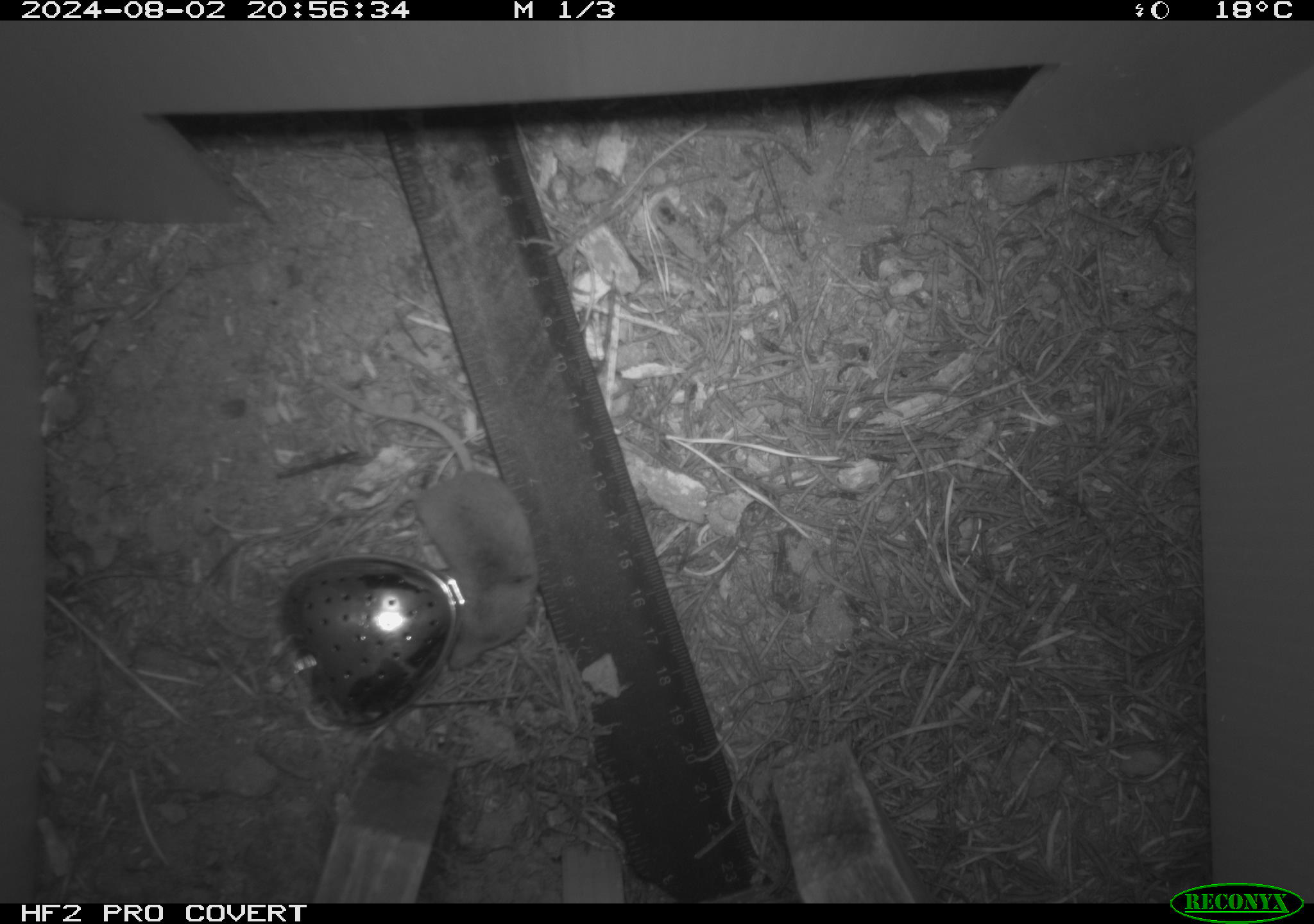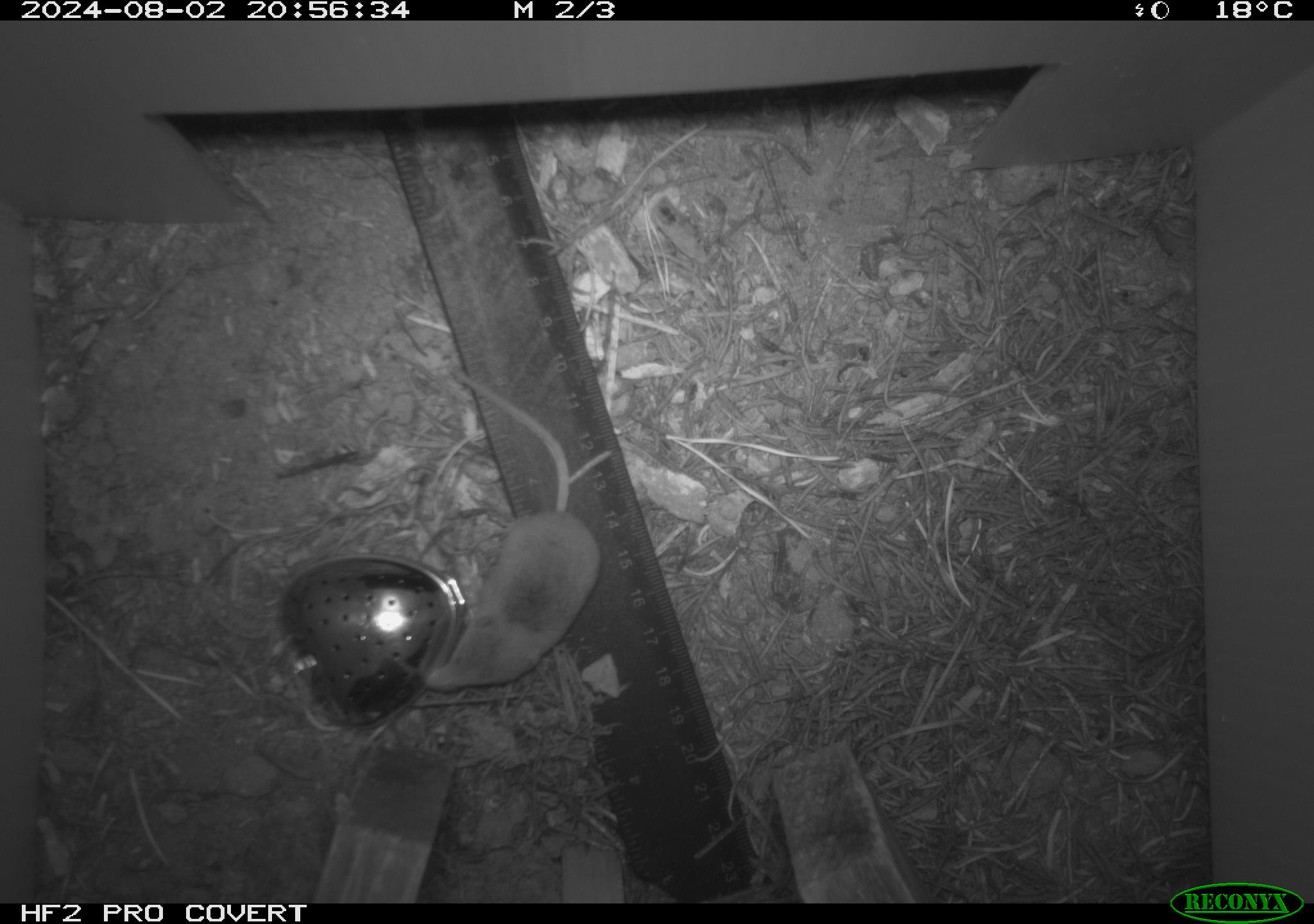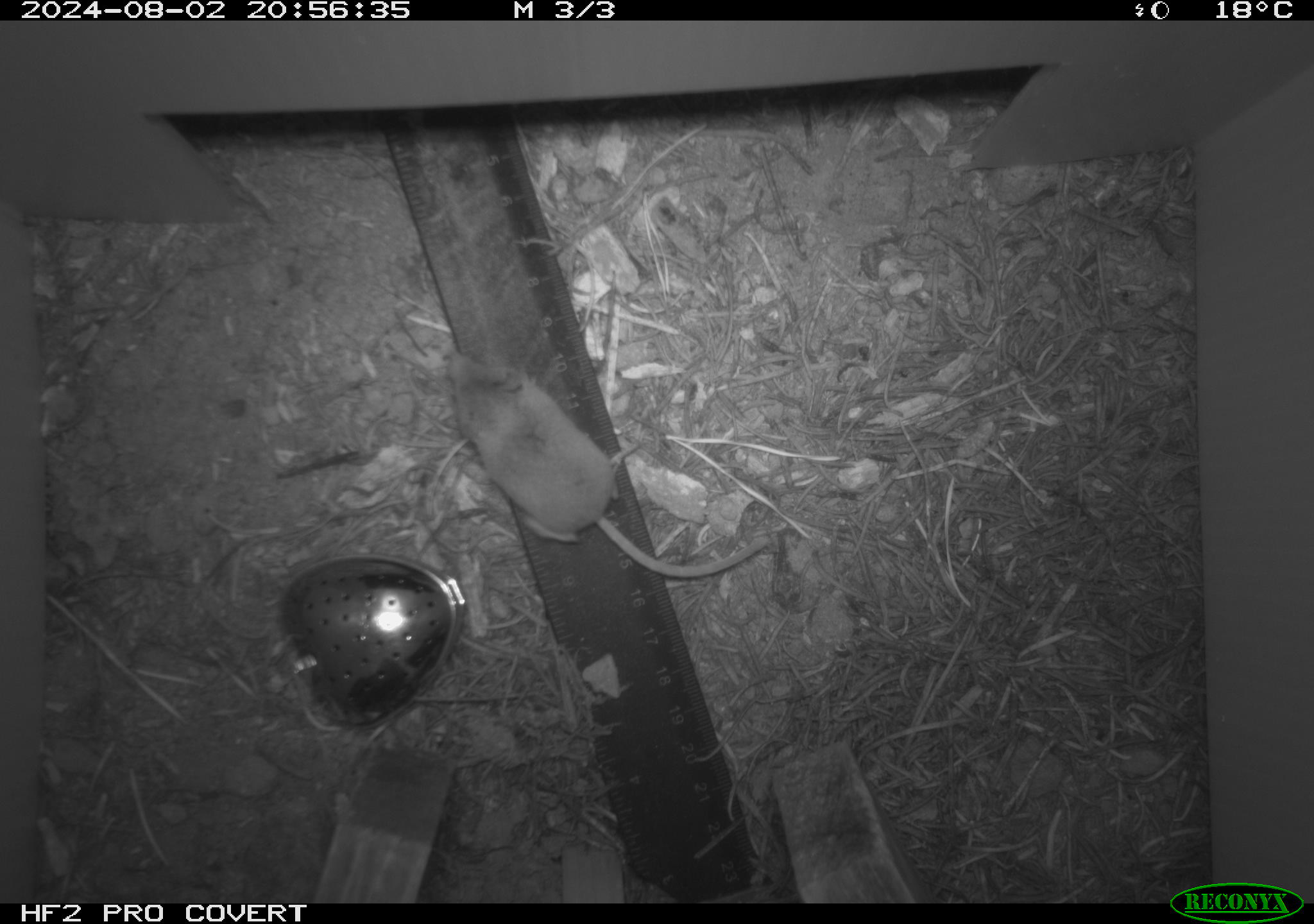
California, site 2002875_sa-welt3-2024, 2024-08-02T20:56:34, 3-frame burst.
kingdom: Animalia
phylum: Chordata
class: Mammalia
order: Eulipotyphla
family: Soricidae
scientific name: Soricidae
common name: shrews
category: soricidae family